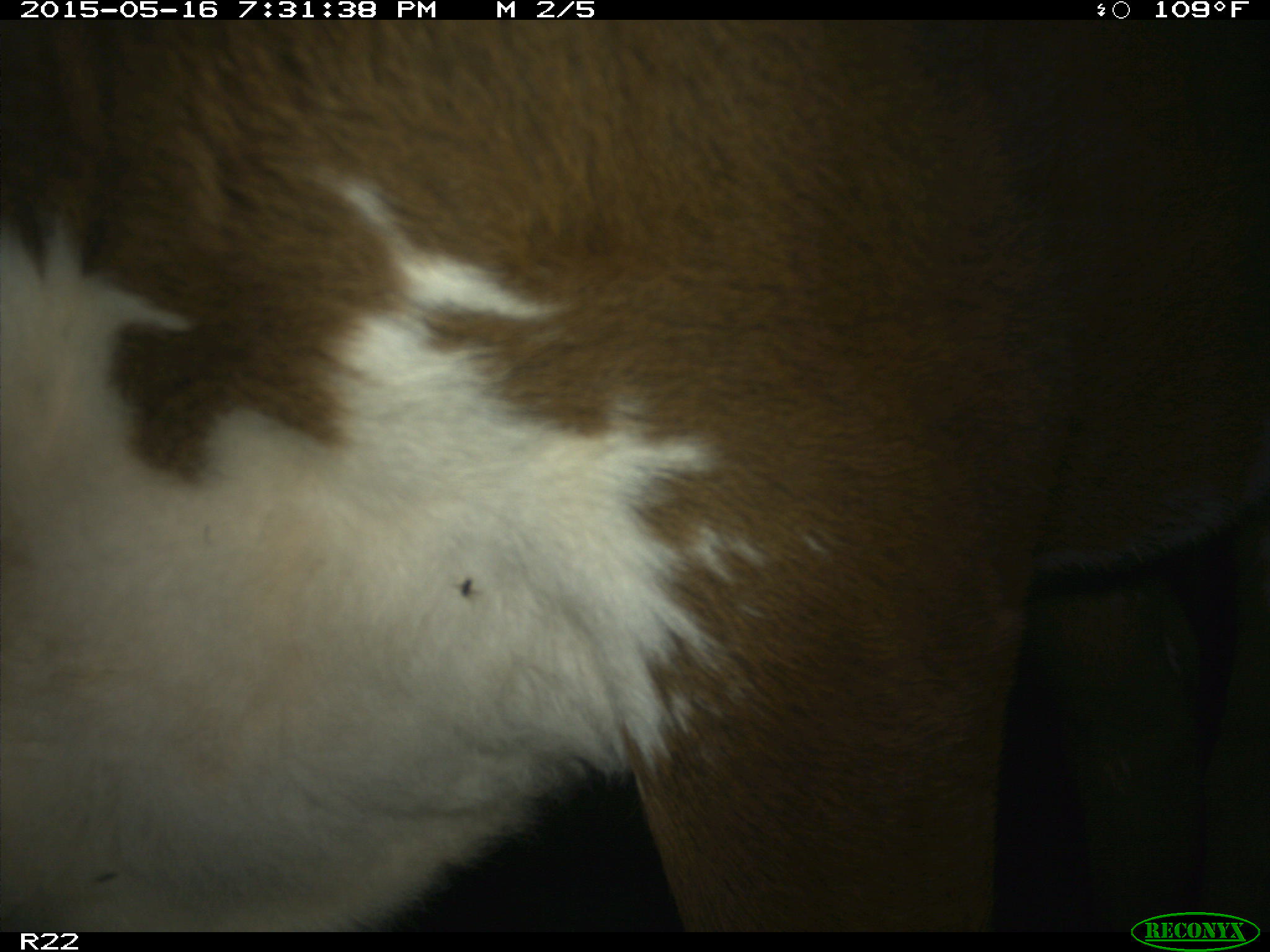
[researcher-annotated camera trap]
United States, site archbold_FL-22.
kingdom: Animalia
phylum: Chordata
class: Mammalia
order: Artiodactyla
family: Bovidae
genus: Bos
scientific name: Bos taurus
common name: domestic cow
Bos taurus (domestic cow).